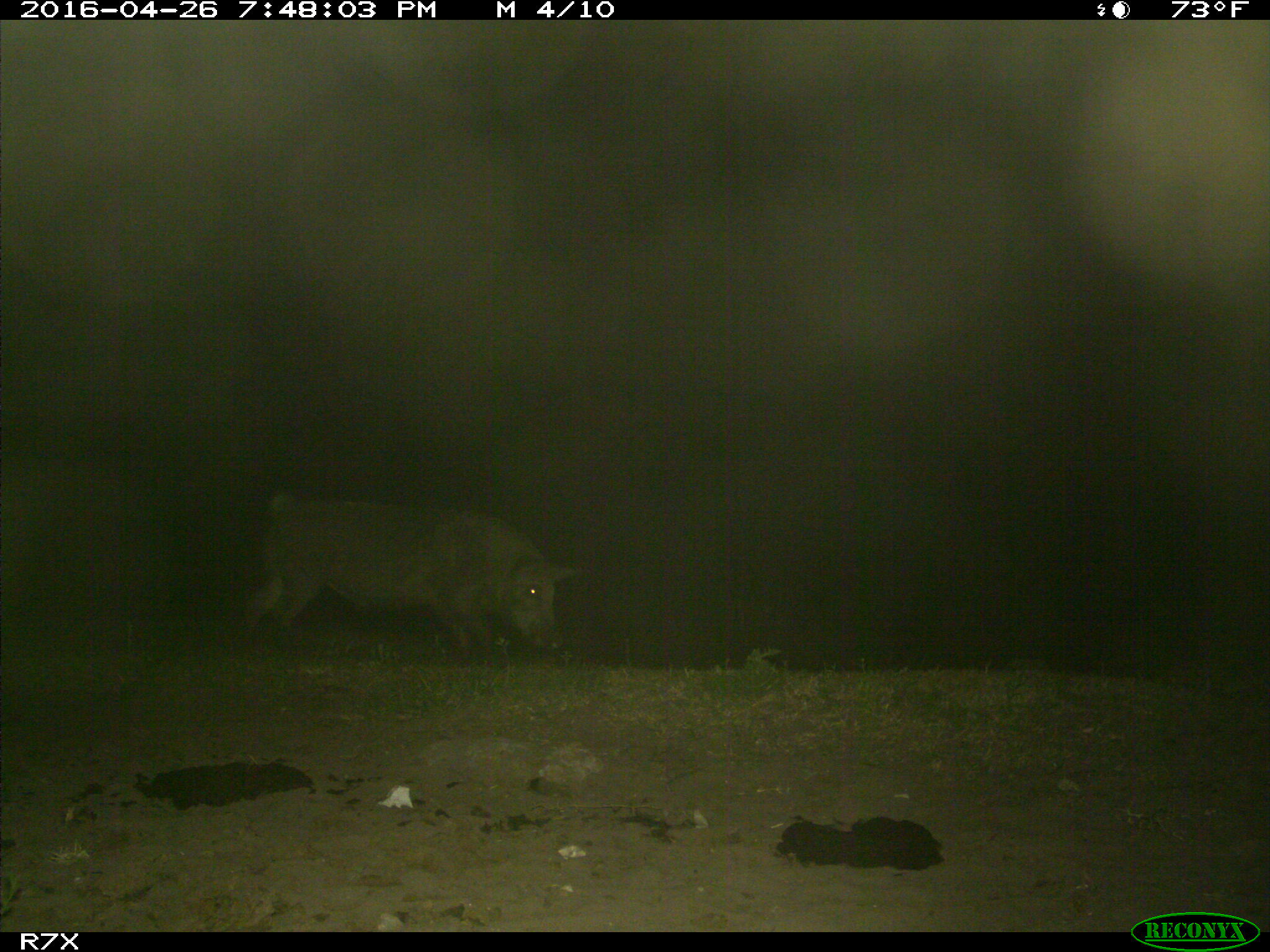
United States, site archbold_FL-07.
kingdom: Animalia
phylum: Chordata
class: Mammalia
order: Artiodactyla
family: Suidae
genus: Sus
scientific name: Sus scrofa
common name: wild boar